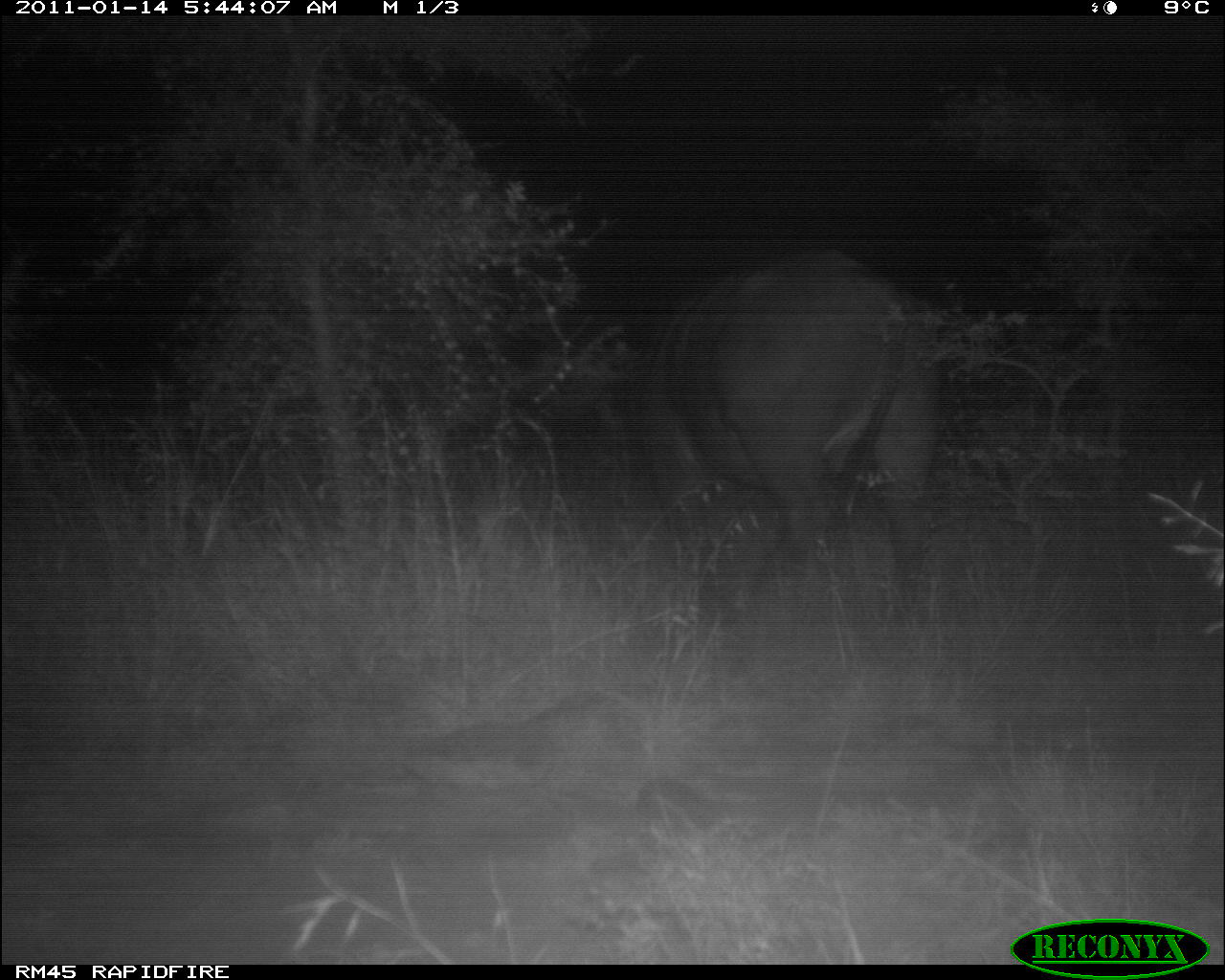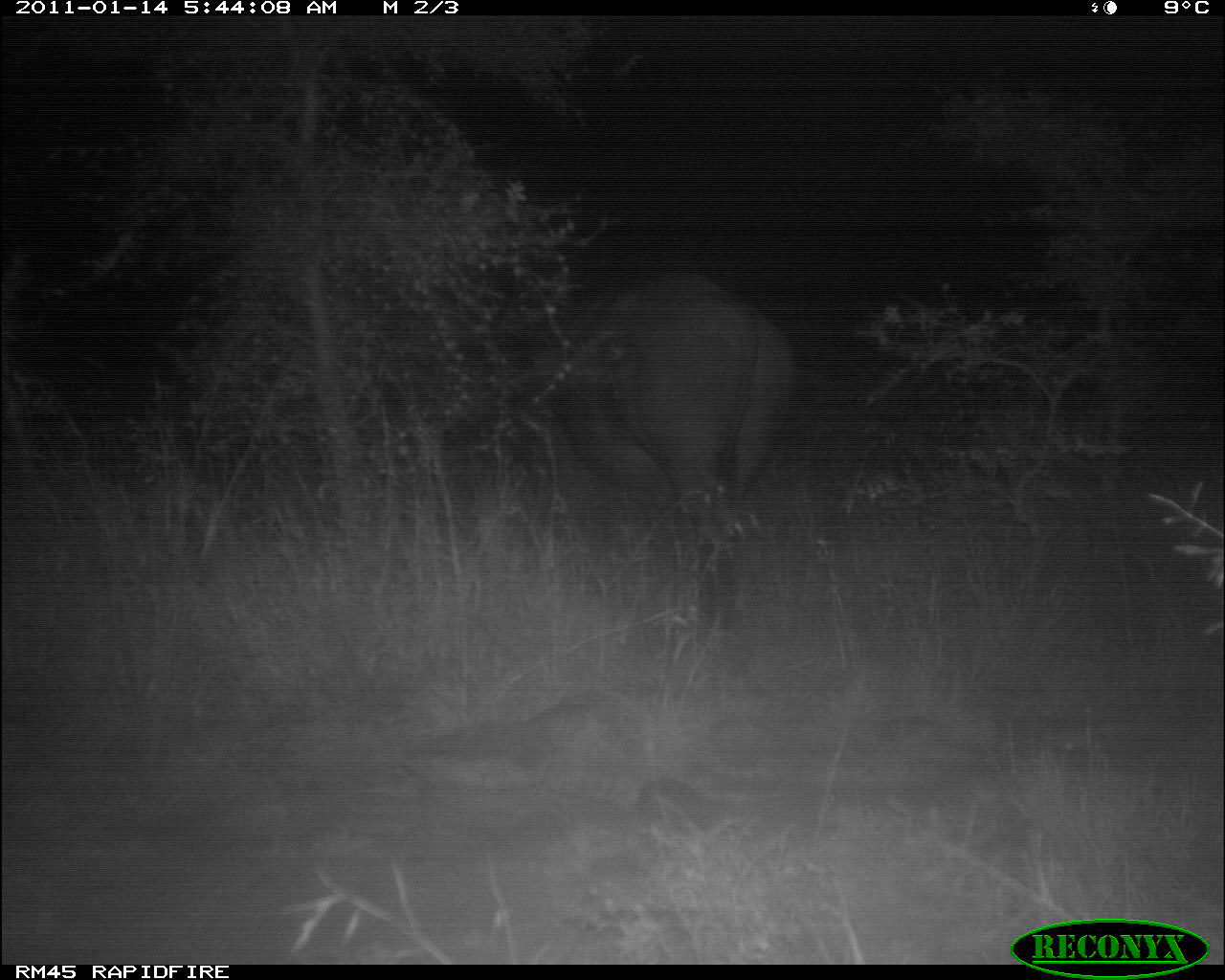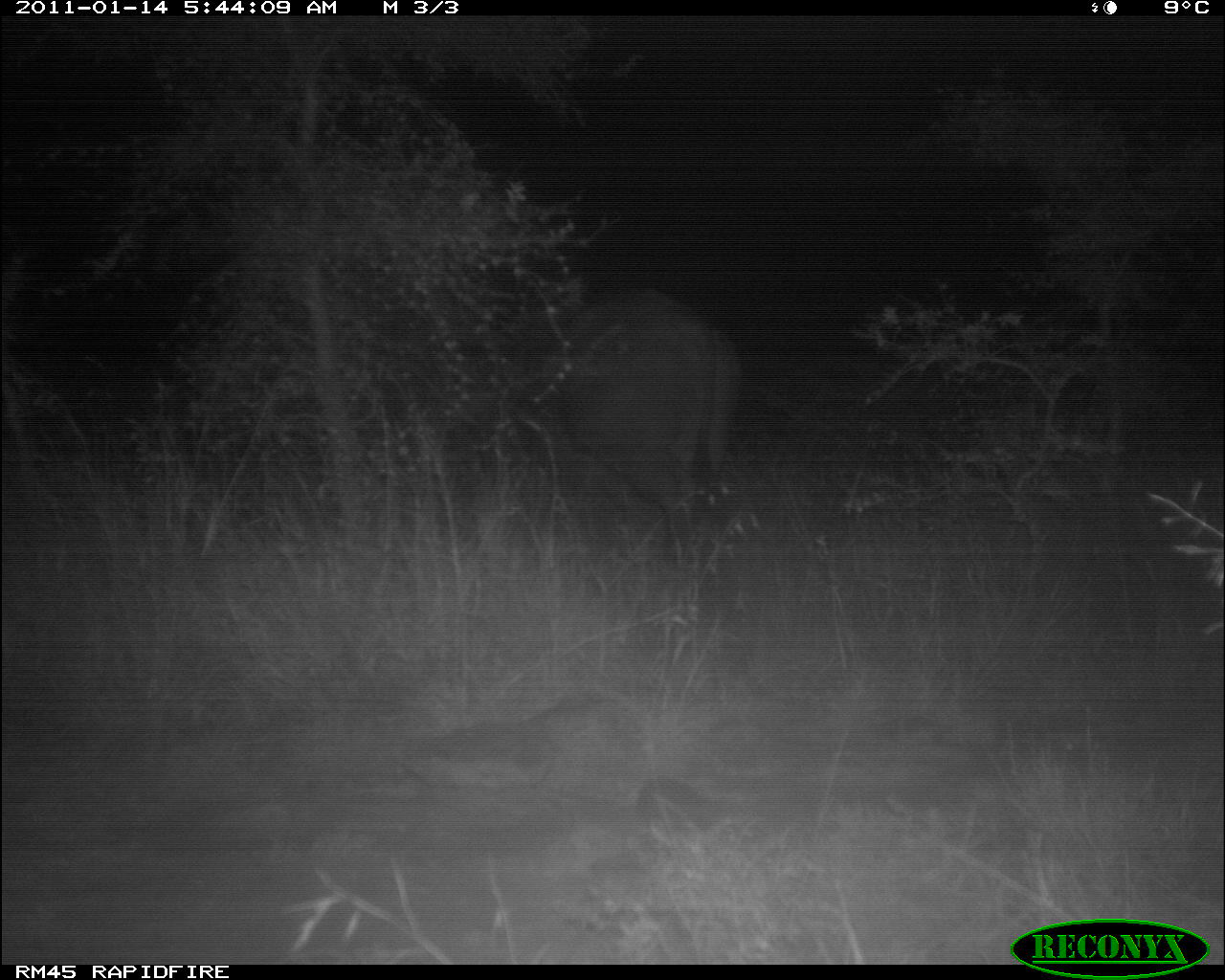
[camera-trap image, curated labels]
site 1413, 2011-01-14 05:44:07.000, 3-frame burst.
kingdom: Animalia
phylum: Chordata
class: Mammalia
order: Artiodactyla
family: Bovidae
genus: Syncerus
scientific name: Syncerus caffer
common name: african buffalo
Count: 1.